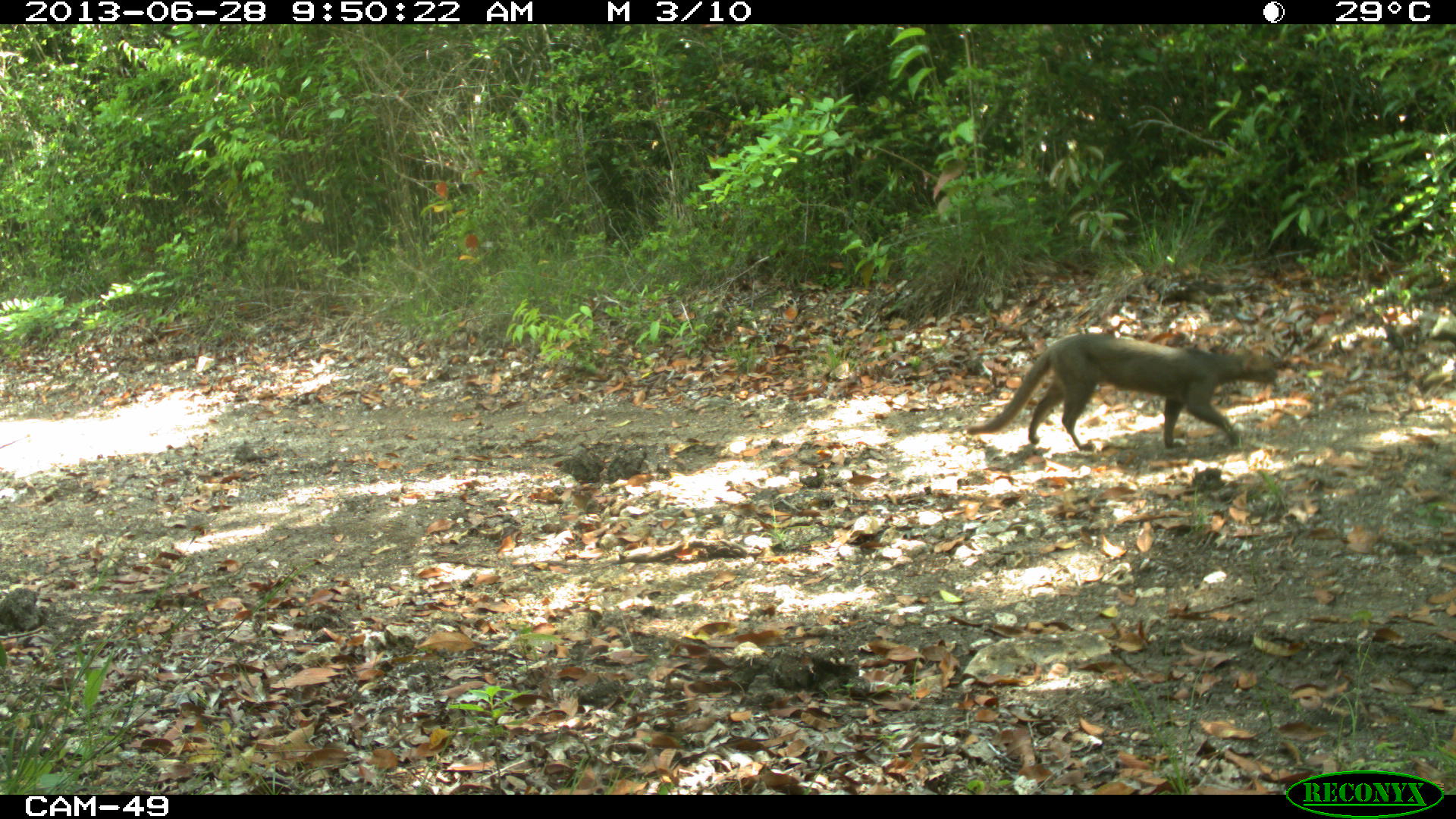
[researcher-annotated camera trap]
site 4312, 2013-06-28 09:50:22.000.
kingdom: Animalia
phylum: Chordata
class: Mammalia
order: Carnivora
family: Felidae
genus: Herpailurus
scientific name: Herpailurus yagouaroundi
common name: jaguarundi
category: puma yagoroundi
Puma yagoroundi (jaguarundi) (Herpailurus yagouaroundi), count 1.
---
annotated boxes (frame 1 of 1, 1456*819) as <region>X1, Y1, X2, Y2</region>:
puma yagoroundi: <region>965, 331, 1280, 452</region>